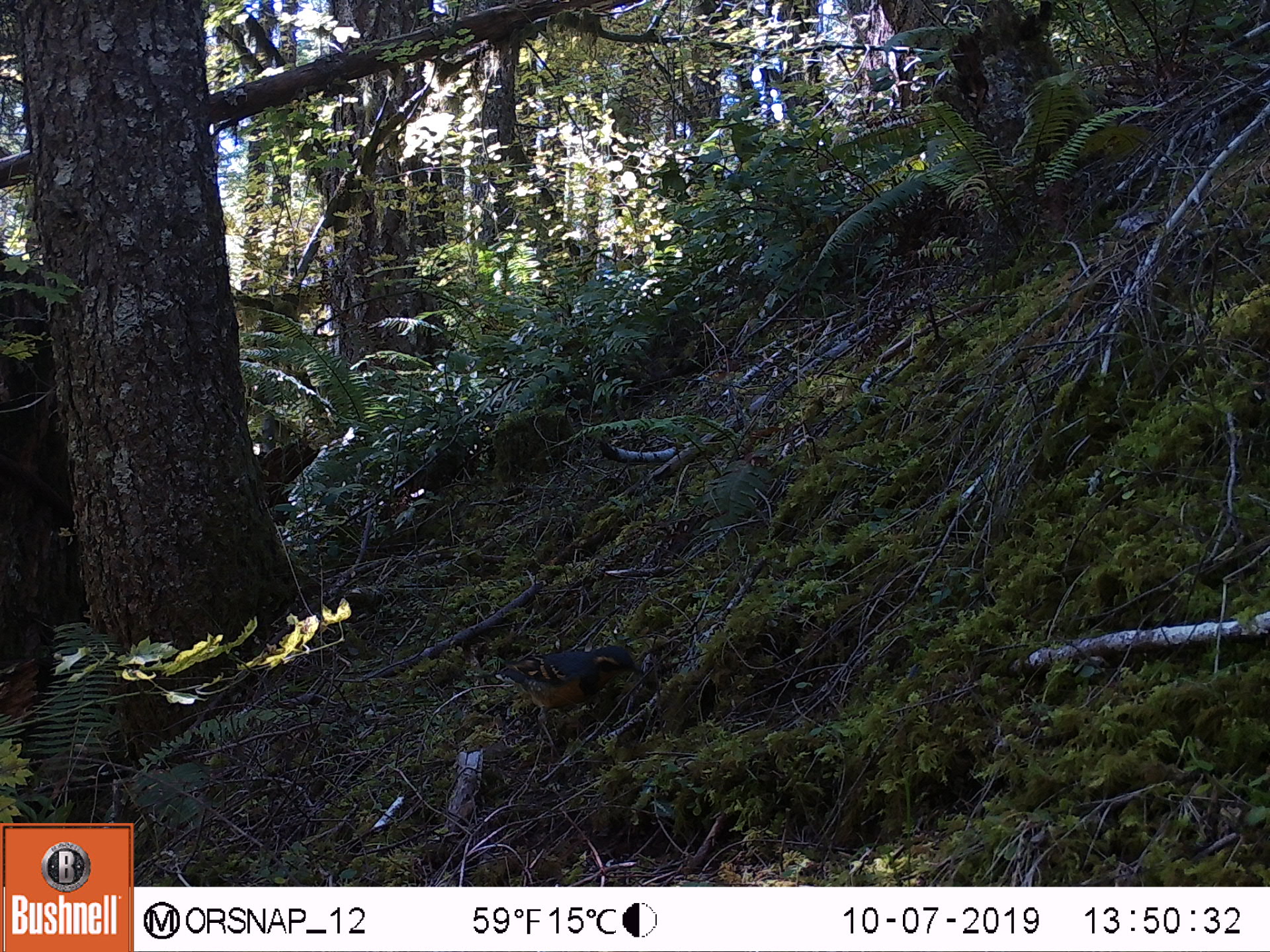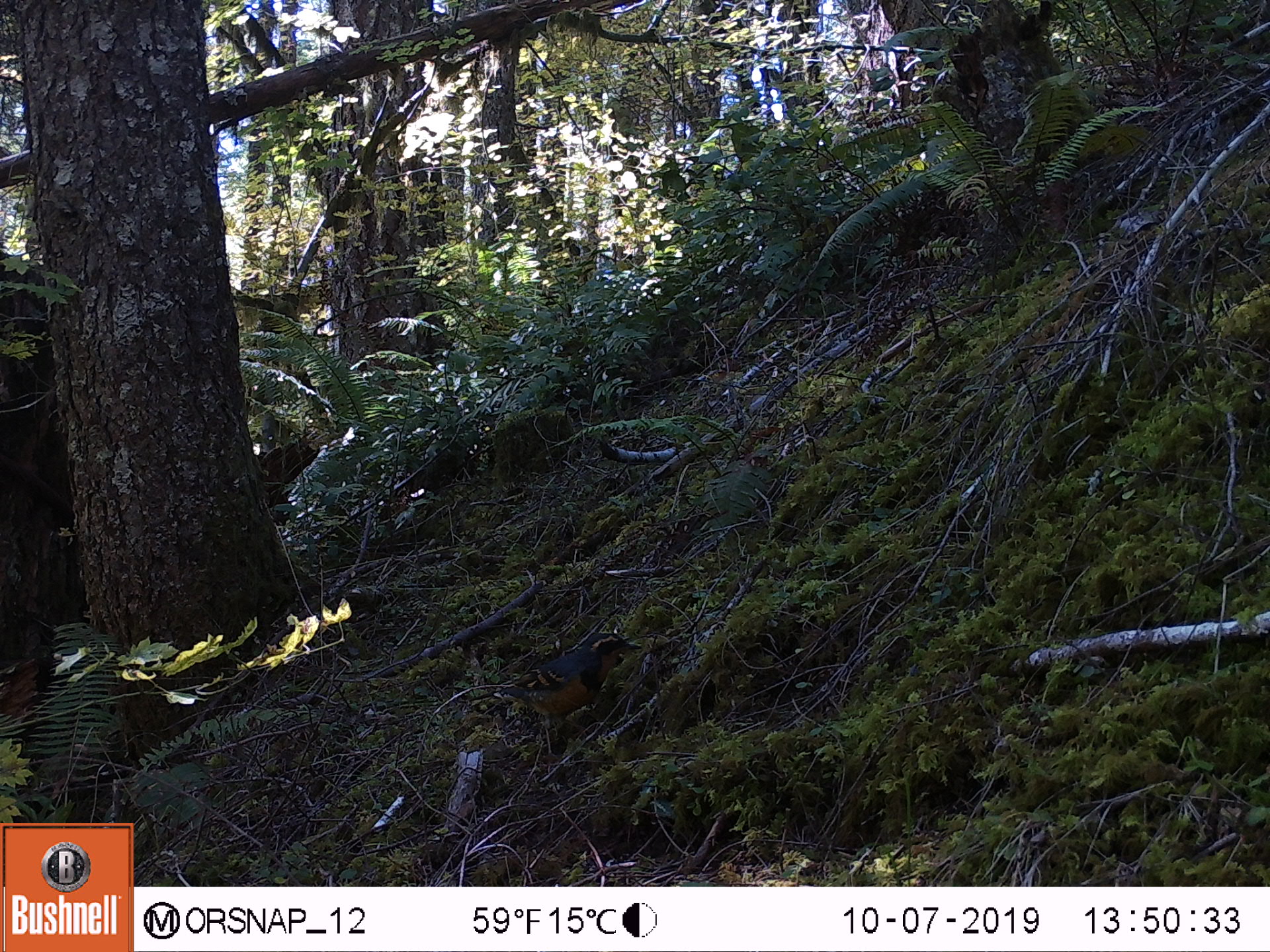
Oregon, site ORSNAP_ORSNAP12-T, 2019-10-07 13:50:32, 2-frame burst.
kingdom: Animalia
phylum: Chordata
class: Aves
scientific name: Aves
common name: bird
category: other bird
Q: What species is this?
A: Other bird (bird) (Aves).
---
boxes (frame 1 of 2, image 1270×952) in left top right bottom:
other bird: 477 638 645 747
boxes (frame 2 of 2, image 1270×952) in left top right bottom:
other bird: 465 615 654 766